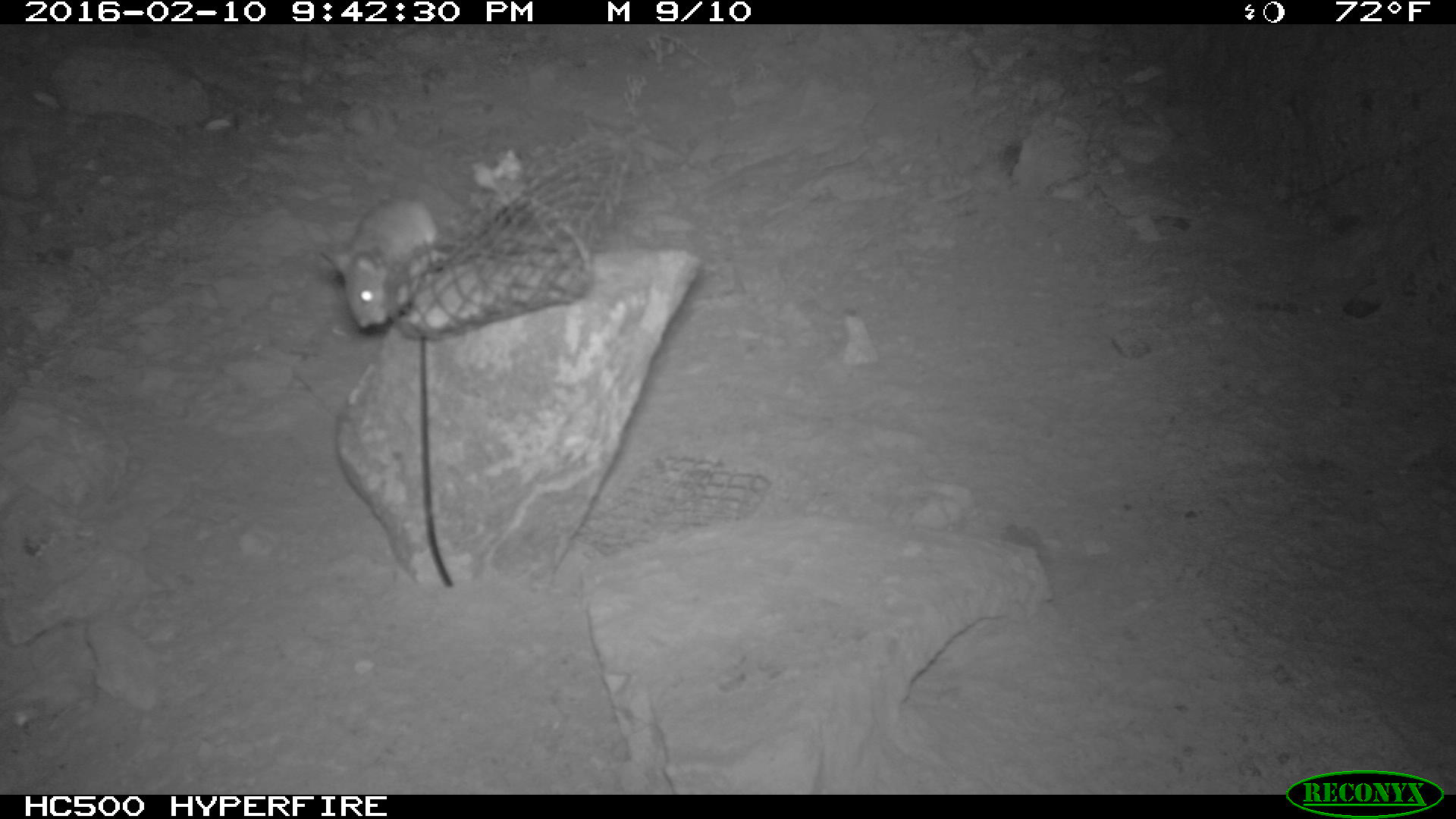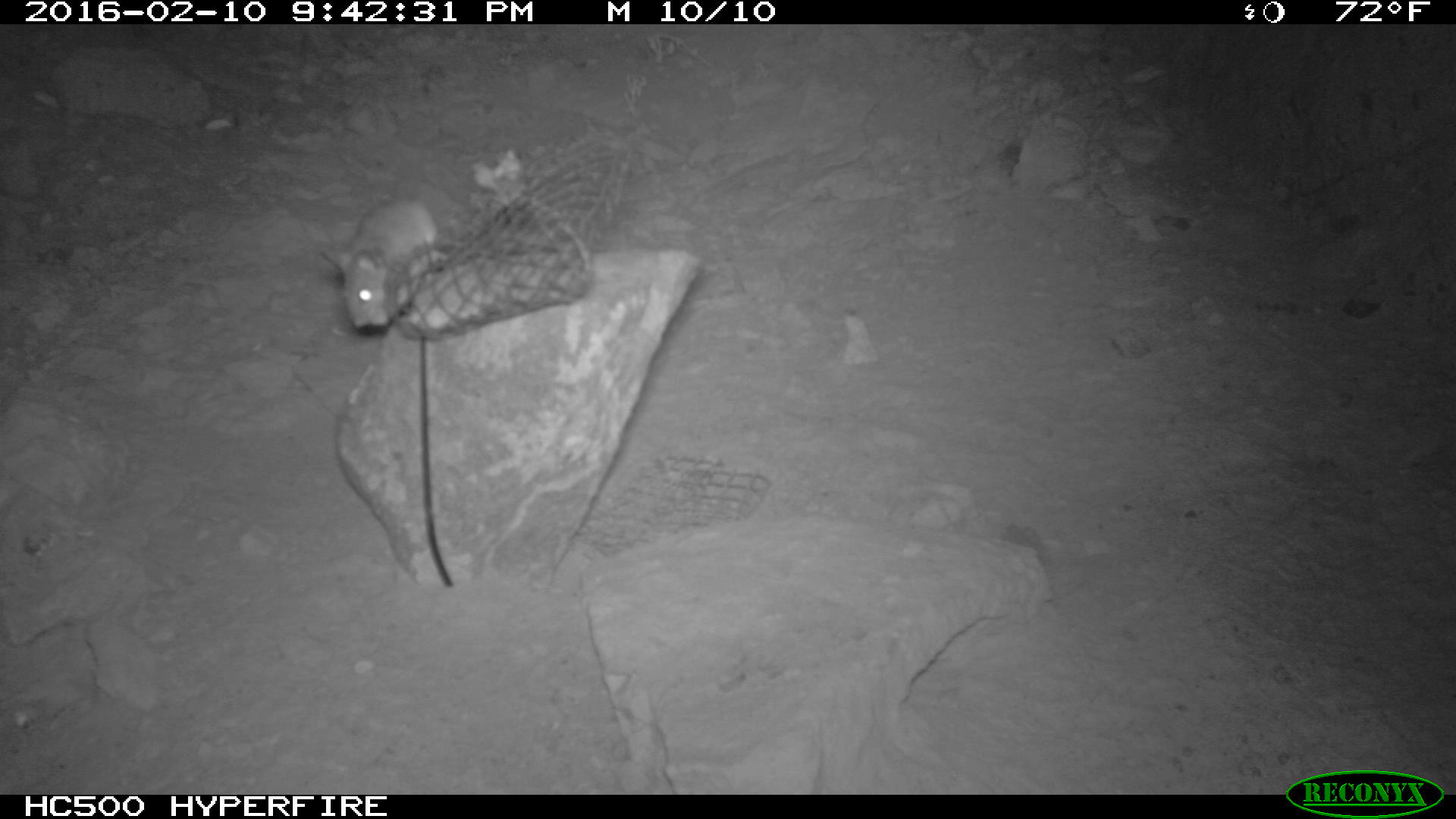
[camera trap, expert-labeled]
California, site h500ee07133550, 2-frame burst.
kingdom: Animalia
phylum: Chordata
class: Mammalia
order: Rodentia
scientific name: Rodentia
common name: rodent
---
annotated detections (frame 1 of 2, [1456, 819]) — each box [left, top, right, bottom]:
rodent: [317, 194, 447, 330]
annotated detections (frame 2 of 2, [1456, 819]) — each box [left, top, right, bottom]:
rodent: [322, 174, 469, 328]